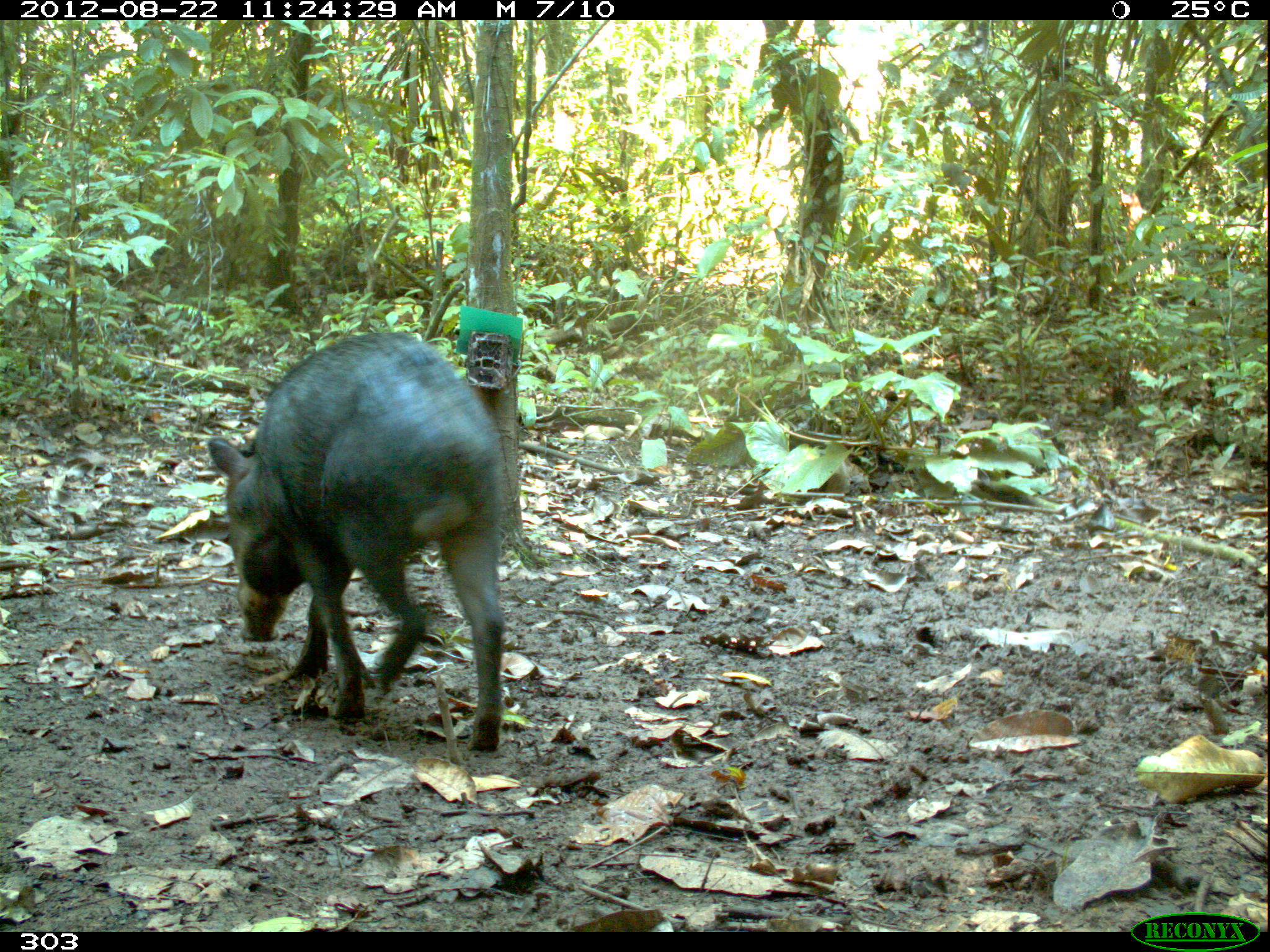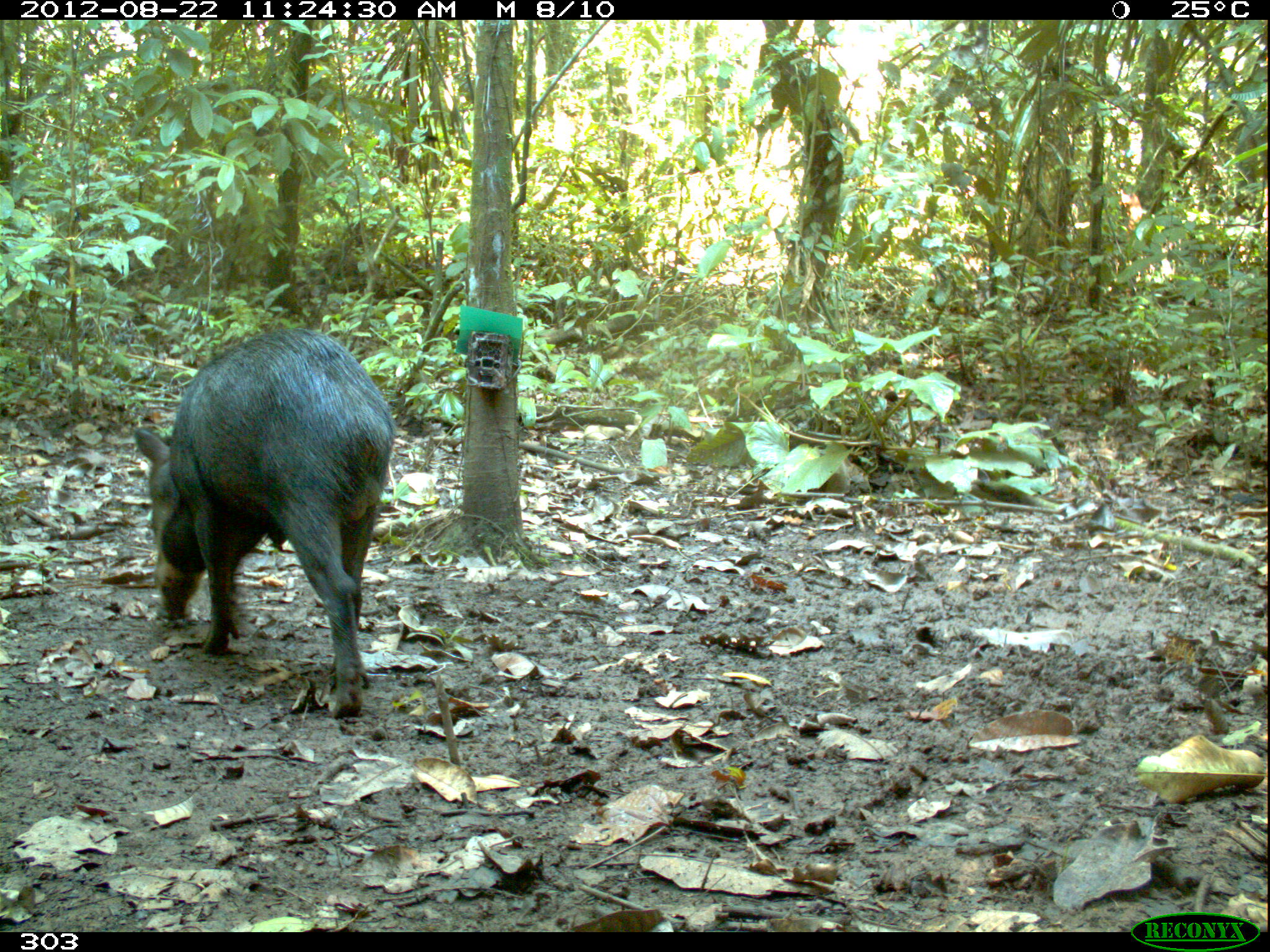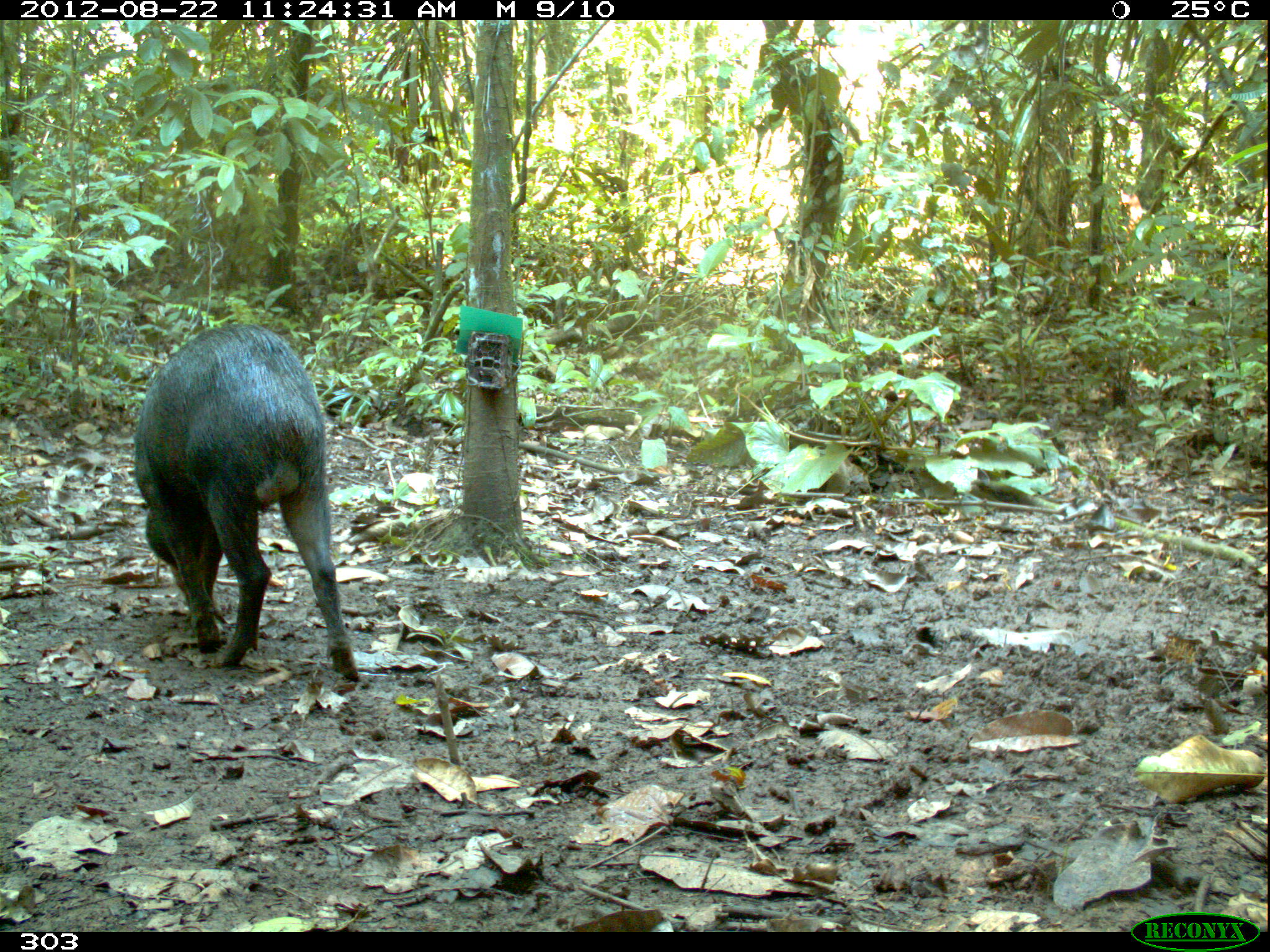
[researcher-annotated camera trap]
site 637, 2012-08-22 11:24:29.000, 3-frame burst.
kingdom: Animalia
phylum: Chordata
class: Mammalia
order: Artiodactyla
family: Tayassuidae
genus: Tayassu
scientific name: Tayassu pecari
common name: white-lipped peccary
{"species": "Tayassu pecari (white-lipped peccary)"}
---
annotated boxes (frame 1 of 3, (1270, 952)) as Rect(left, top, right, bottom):
tayassu pecari: Rect(207, 331, 511, 748)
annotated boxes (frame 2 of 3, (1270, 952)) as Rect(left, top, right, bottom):
tayassu pecari: Rect(131, 327, 395, 721)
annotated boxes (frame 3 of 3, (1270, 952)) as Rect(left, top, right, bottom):
tayassu pecari: Rect(135, 324, 361, 682)